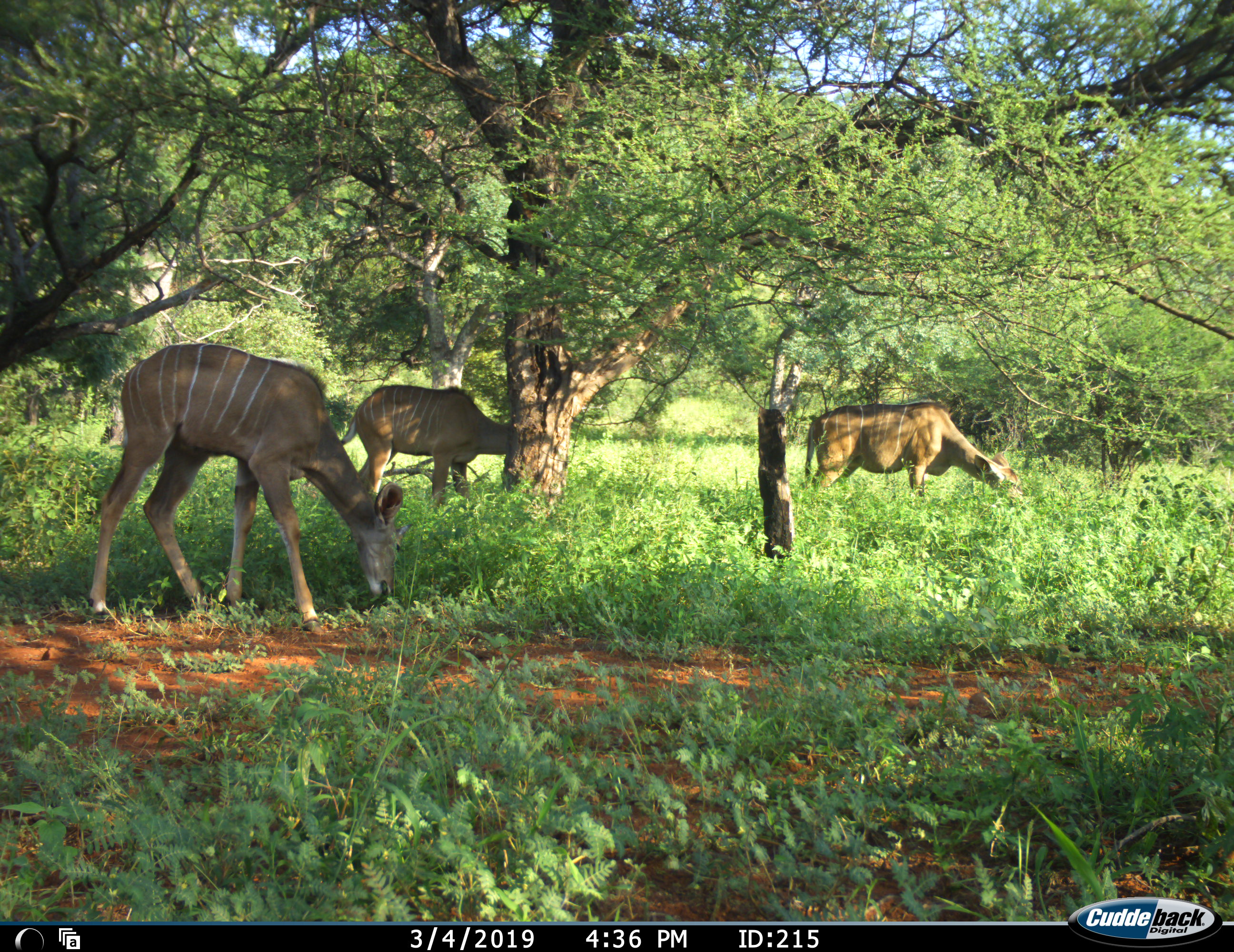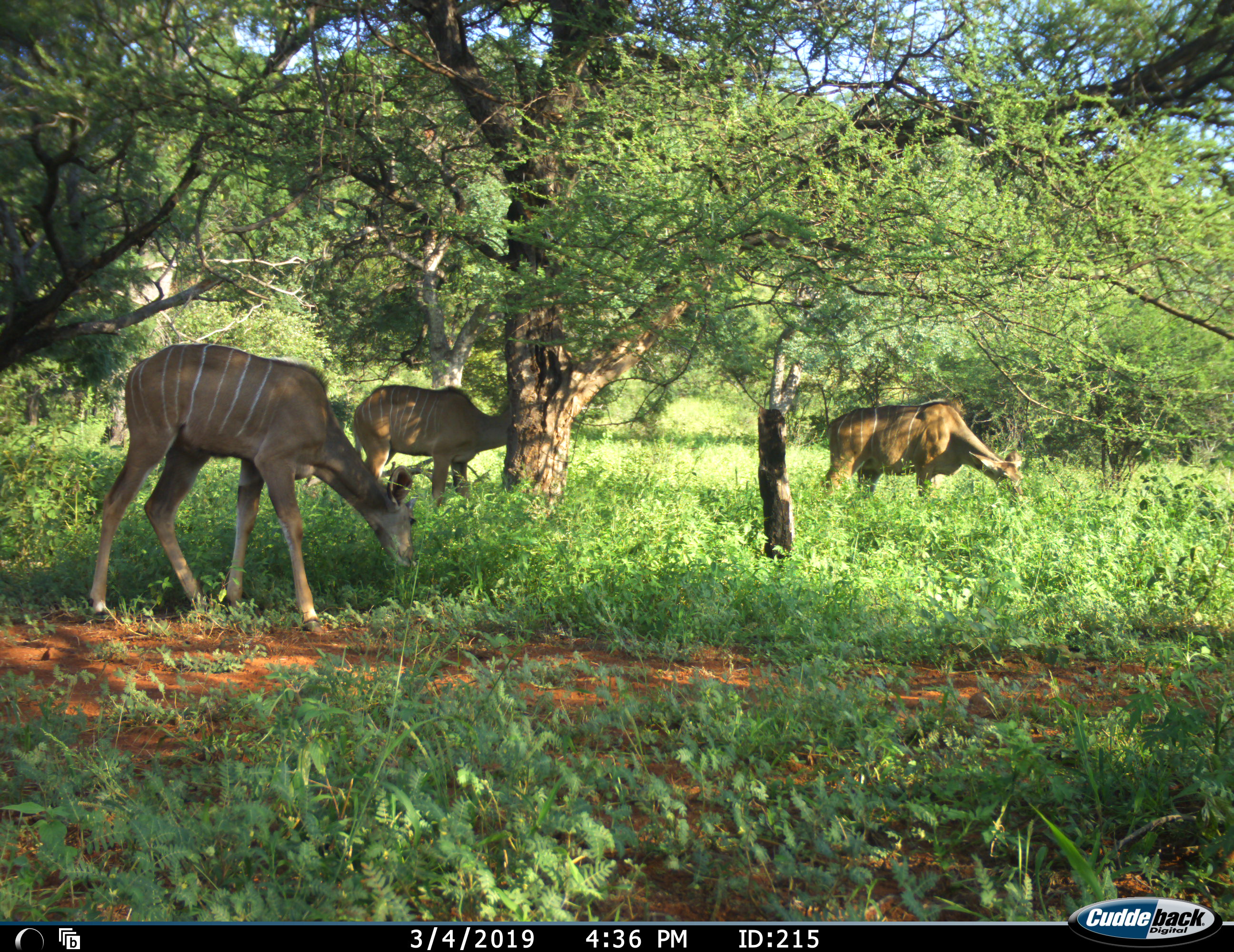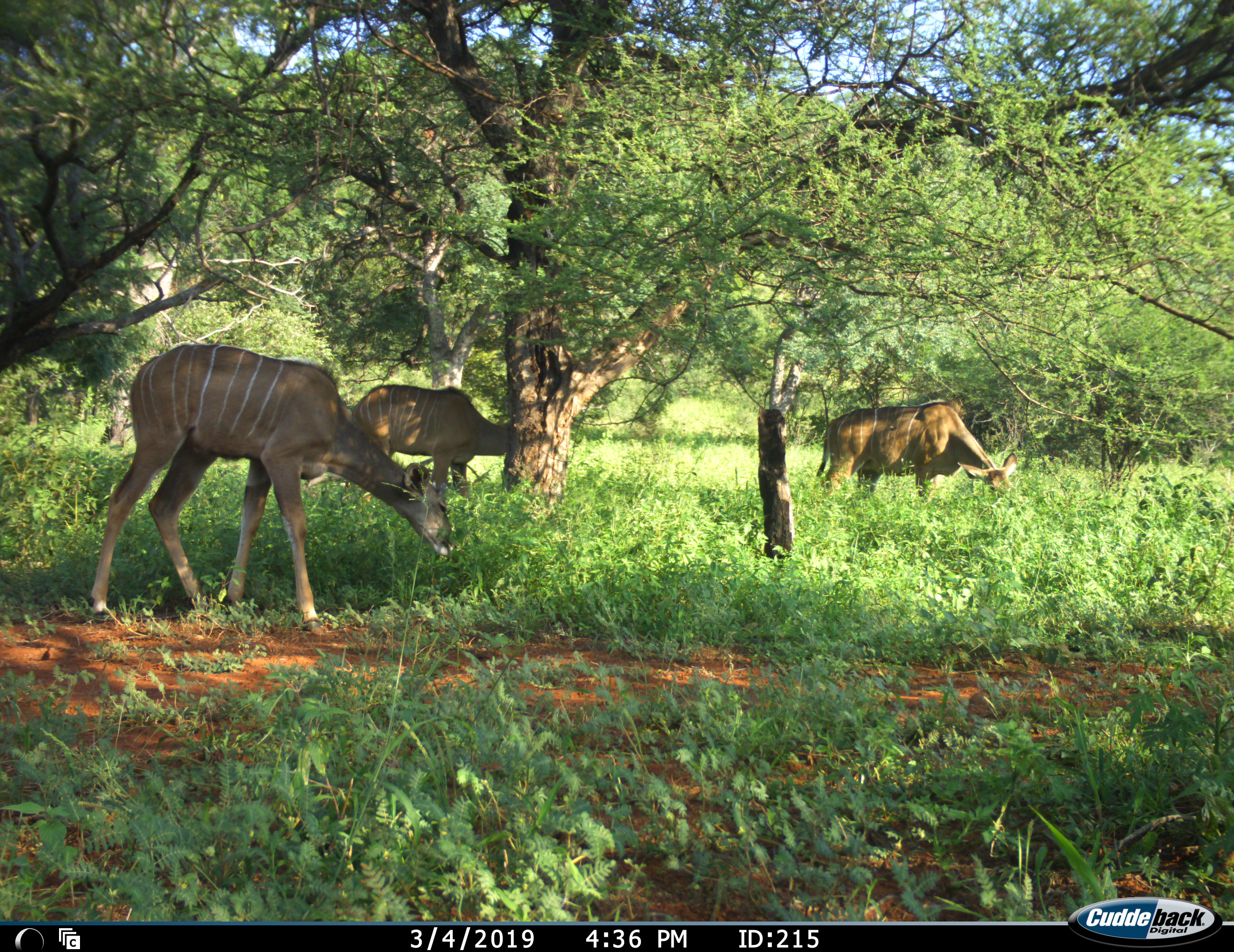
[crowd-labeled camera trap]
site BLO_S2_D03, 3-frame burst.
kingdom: Animalia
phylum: Chordata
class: Mammalia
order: Artiodactyla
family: Bovidae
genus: Tragelaphus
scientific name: Tragelaphus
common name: kudu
Kudu (Tragelaphus), count 3. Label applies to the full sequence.